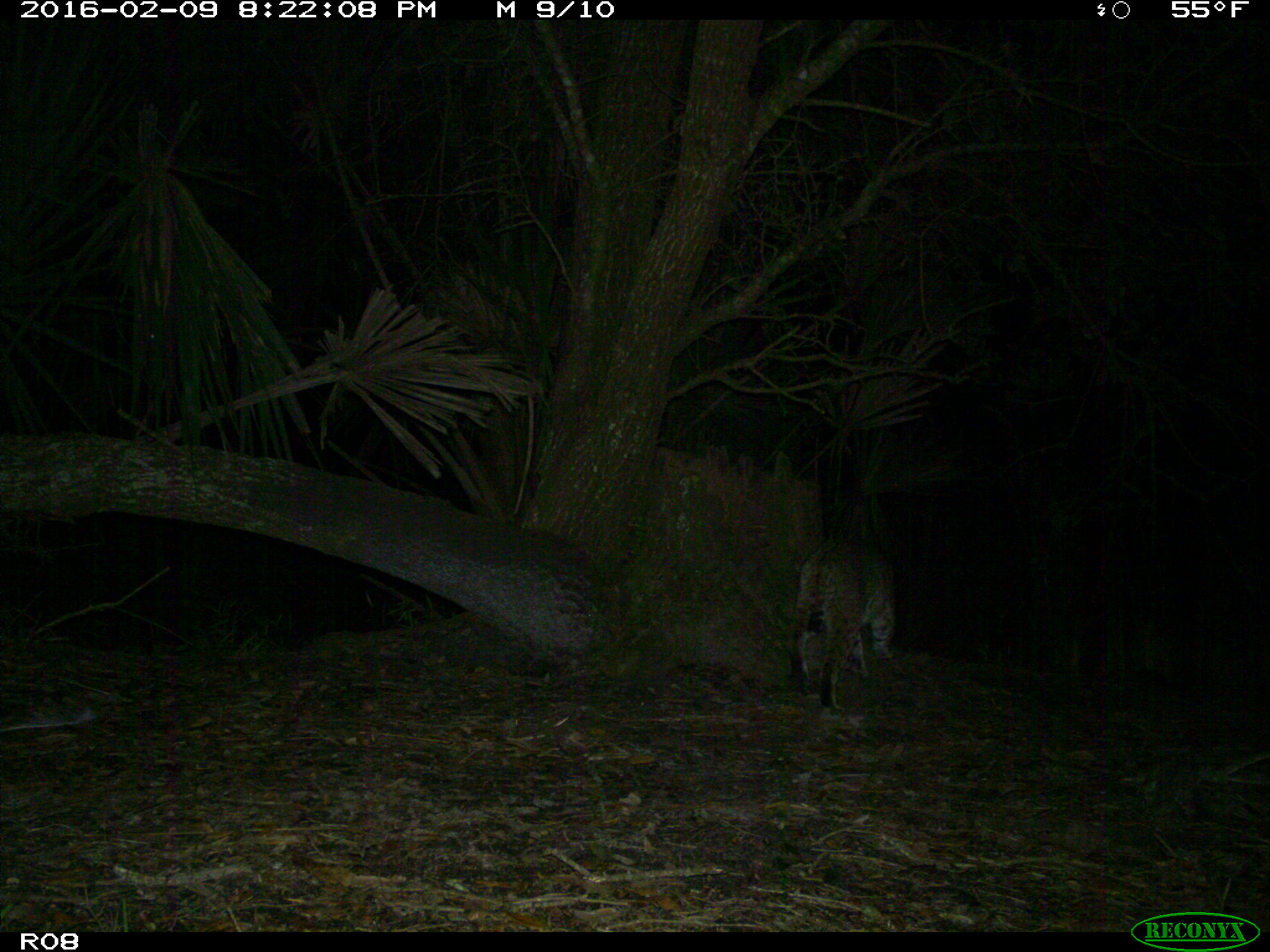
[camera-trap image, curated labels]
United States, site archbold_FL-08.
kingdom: Animalia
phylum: Chordata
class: Mammalia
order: Carnivora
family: Felidae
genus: Lynx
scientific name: Lynx rufus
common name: bobcat